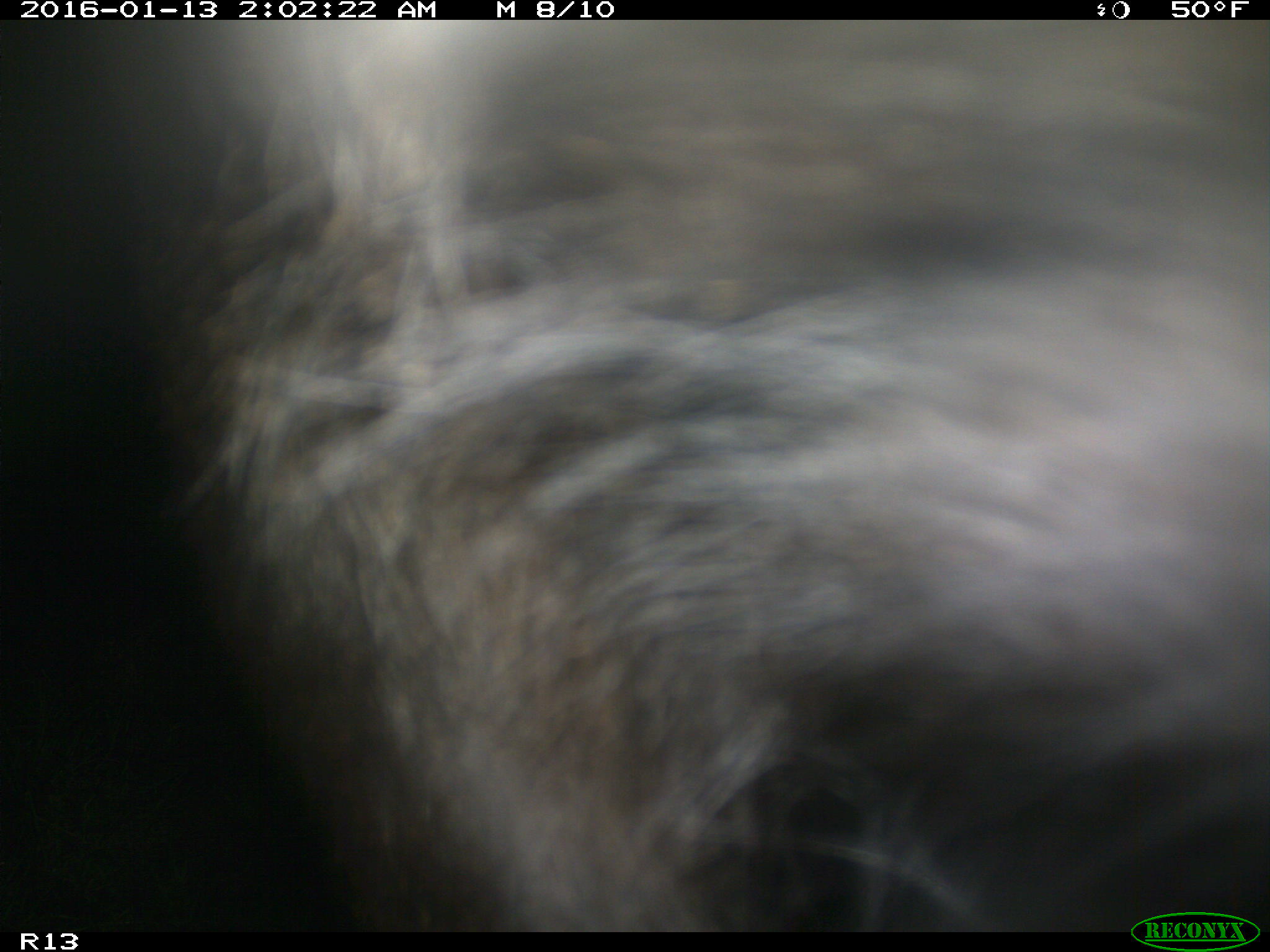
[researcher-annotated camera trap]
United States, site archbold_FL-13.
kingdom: Animalia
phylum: Chordata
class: Mammalia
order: Artiodactyla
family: Bovidae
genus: Bos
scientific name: Bos taurus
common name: domestic cow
Bos taurus (domestic cow).